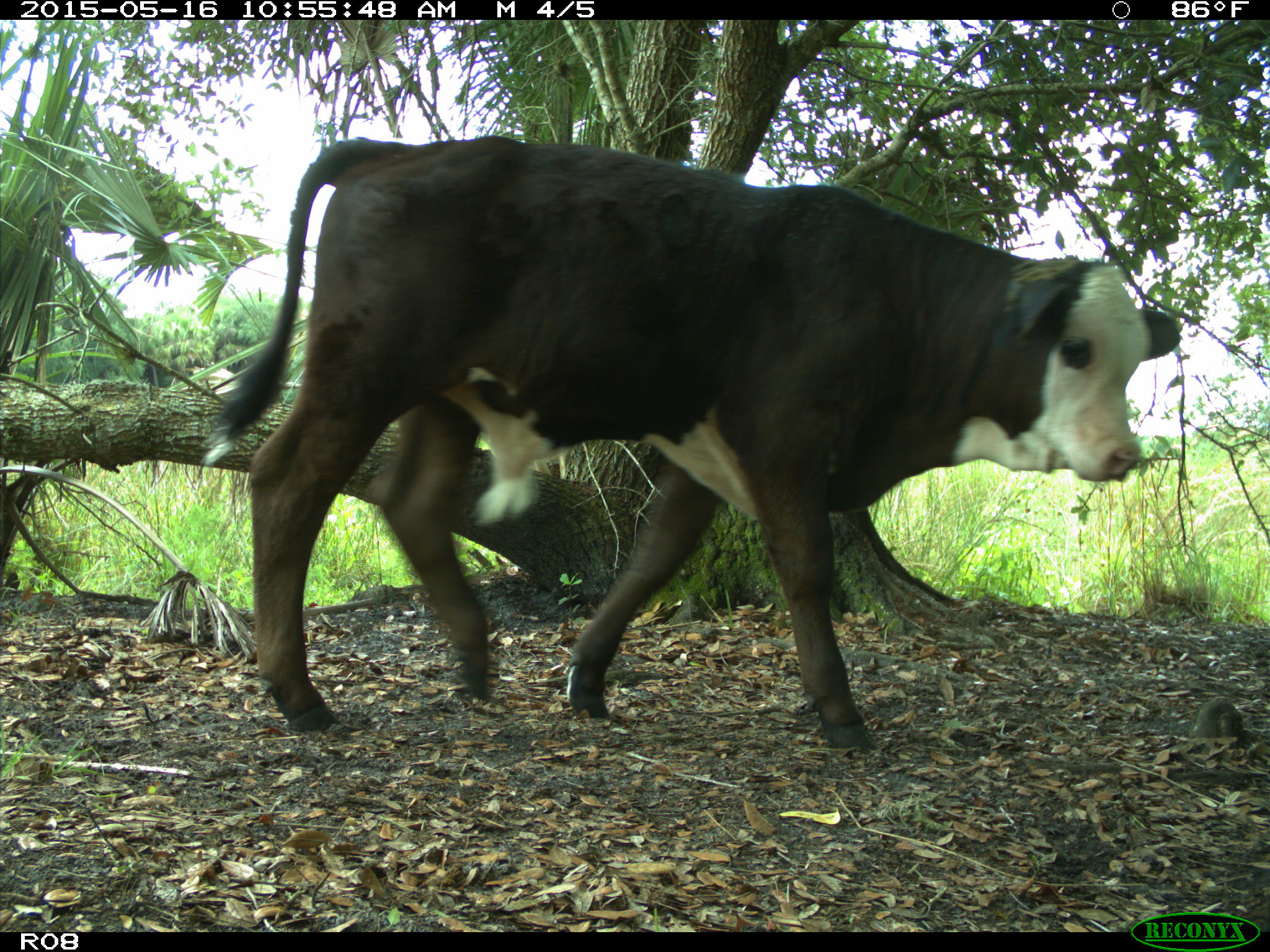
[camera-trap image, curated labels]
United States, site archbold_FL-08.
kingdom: Animalia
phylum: Chordata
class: Mammalia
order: Artiodactyla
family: Bovidae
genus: Bos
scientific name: Bos taurus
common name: domestic cow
Bos taurus (domestic cow).